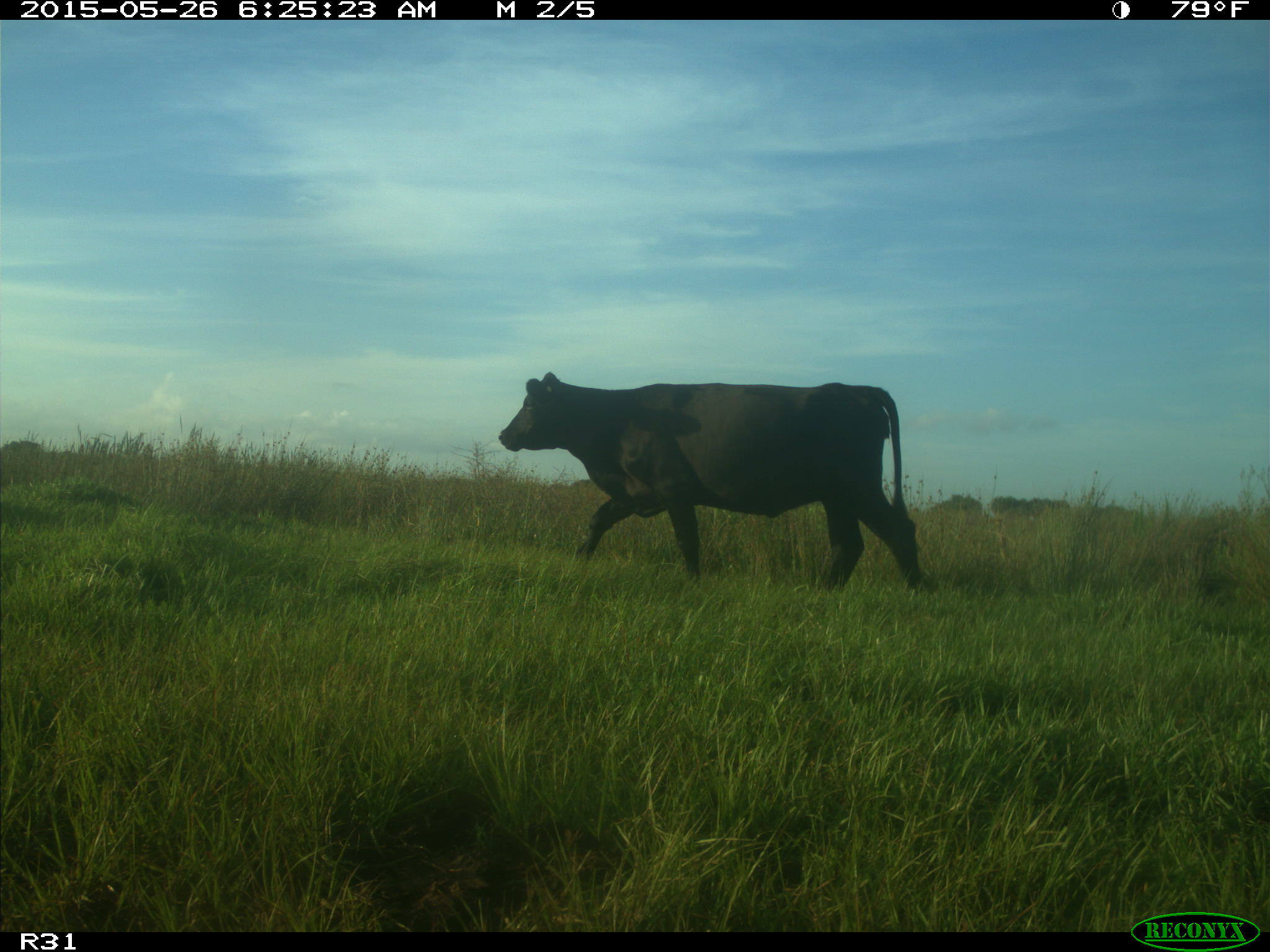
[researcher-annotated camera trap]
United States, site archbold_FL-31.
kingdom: Animalia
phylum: Chordata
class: Mammalia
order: Artiodactyla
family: Bovidae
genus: Bos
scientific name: Bos taurus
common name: domestic cow